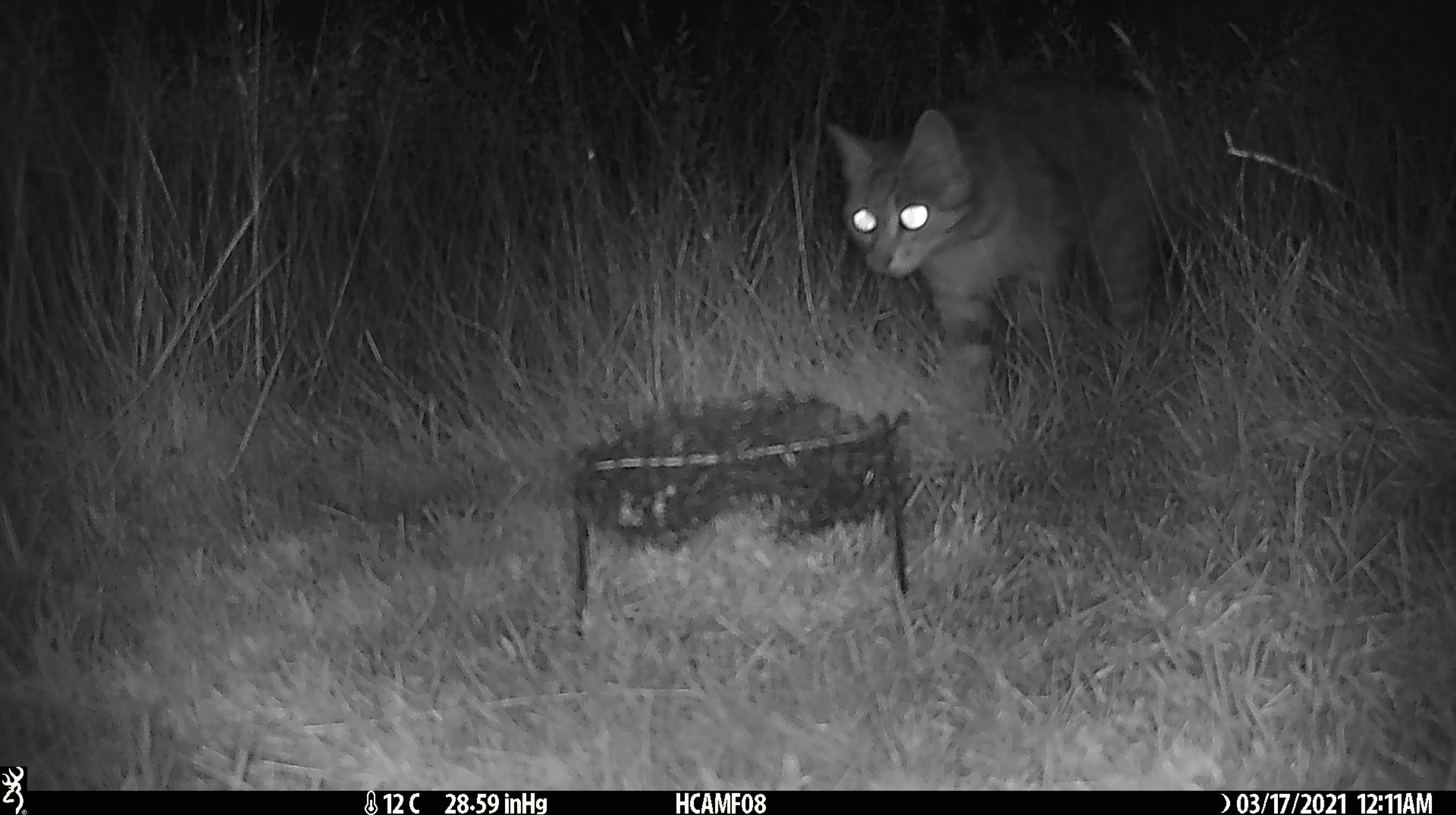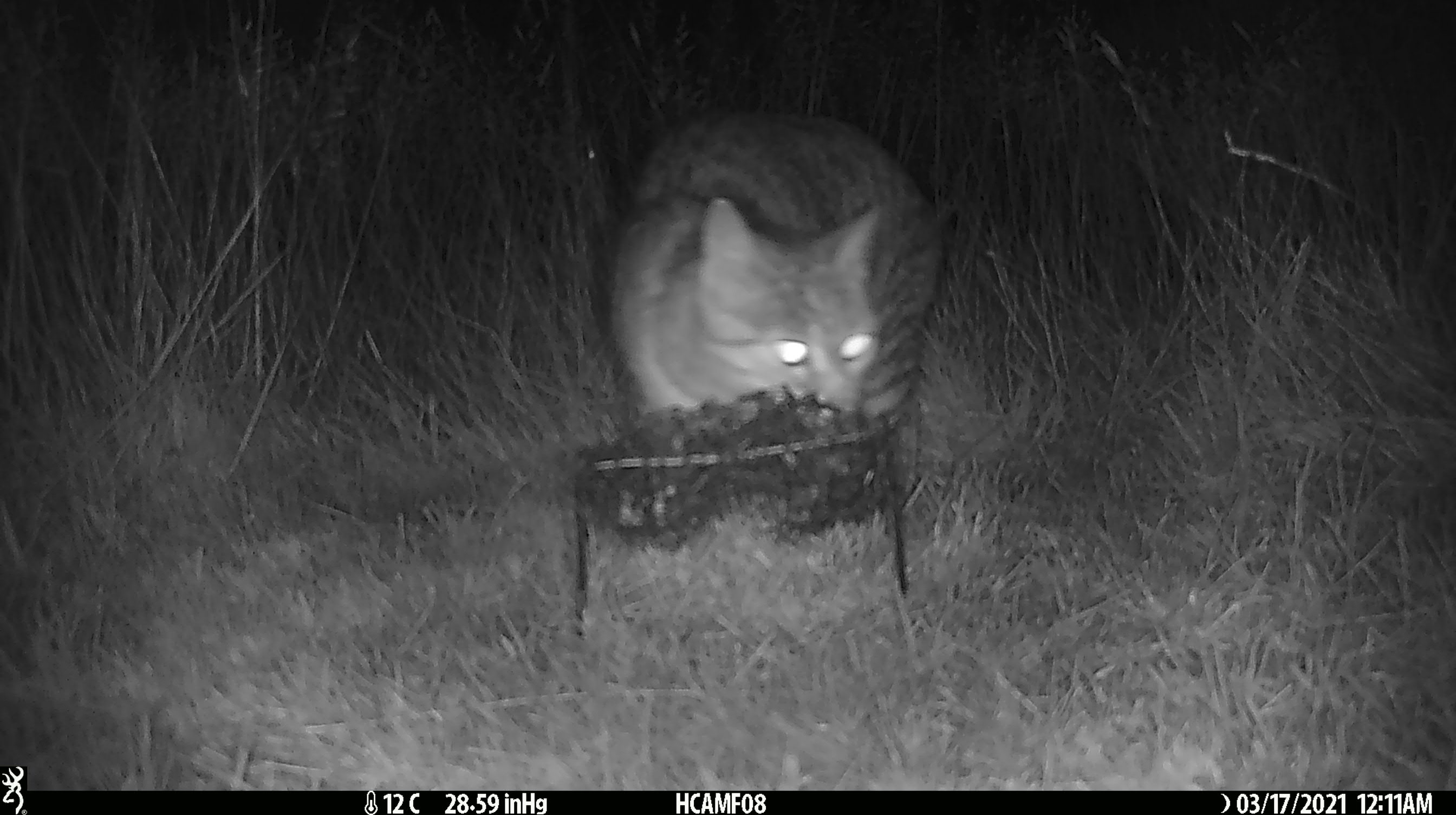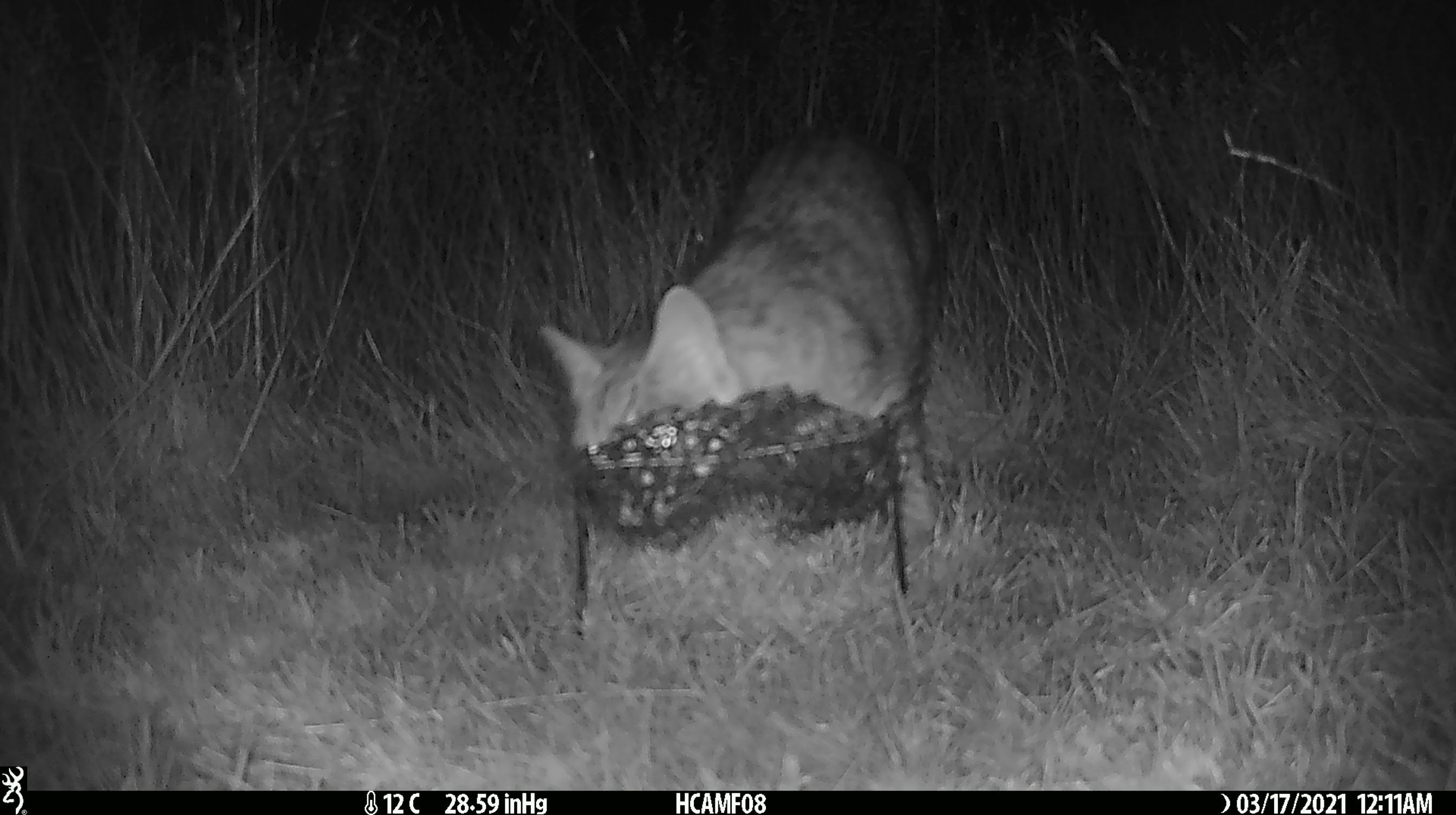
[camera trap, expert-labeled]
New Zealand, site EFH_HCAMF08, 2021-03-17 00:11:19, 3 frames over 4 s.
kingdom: Animalia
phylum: Chordata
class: Mammalia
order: Carnivora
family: Felidae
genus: Felis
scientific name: Felis catus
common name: domestic cat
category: cat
Cat (domestic cat) (Felis catus).